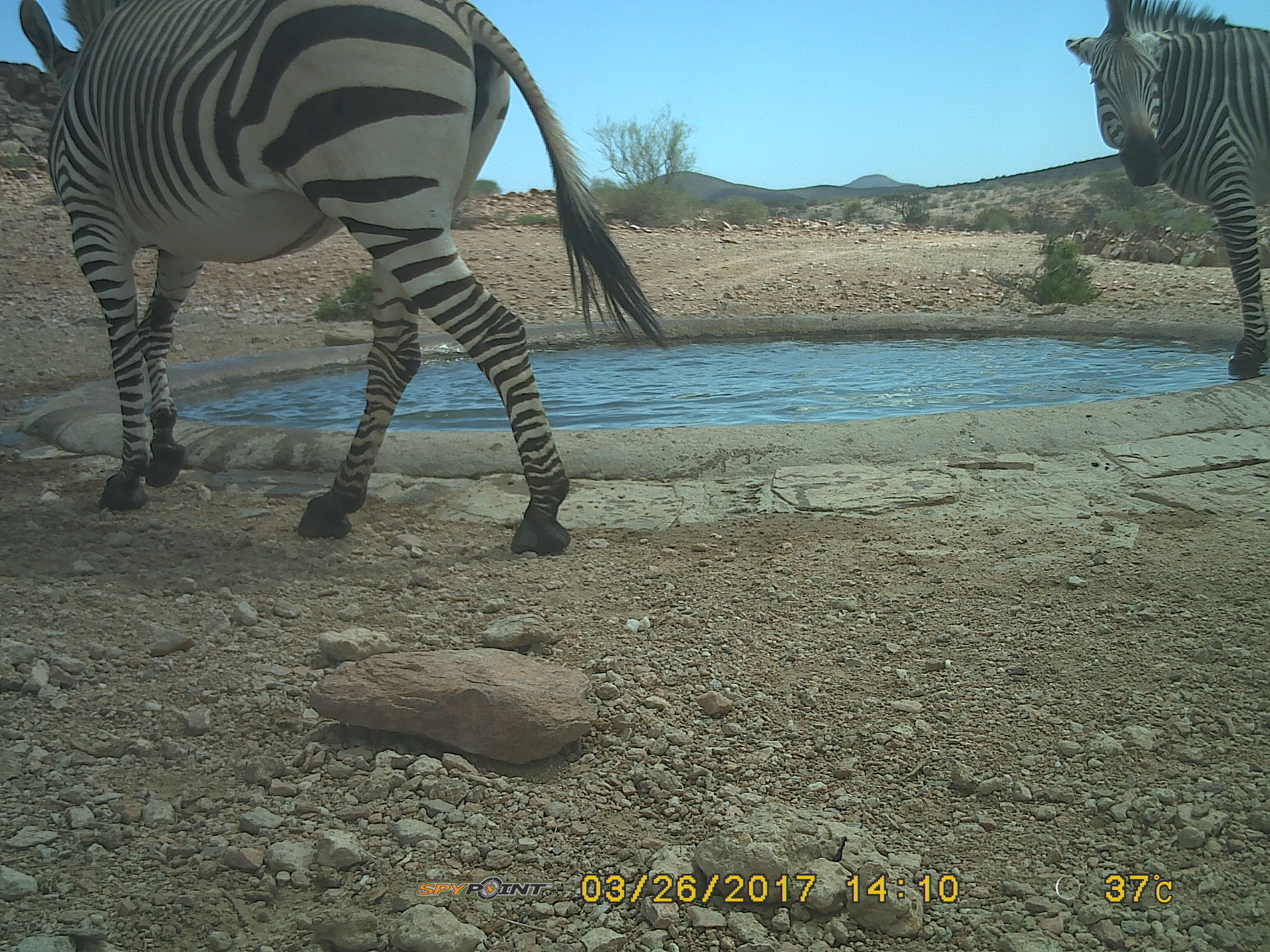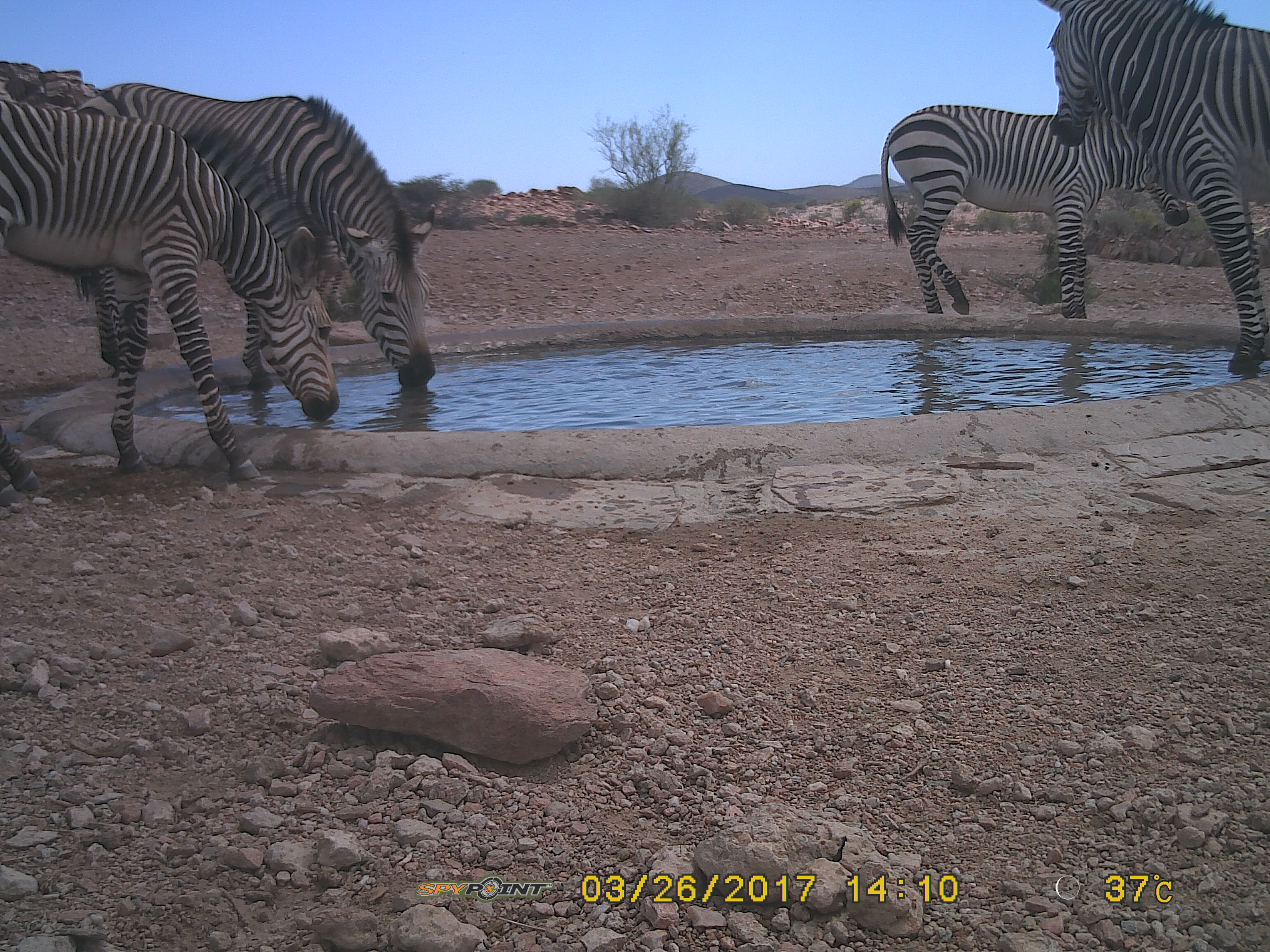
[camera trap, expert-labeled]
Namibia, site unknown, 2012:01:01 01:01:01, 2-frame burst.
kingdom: Animalia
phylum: Chordata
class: Mammalia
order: Perissodactyla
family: Equidae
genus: Equus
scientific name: Equus zebra hartmannae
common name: hartmann's mountain zebra